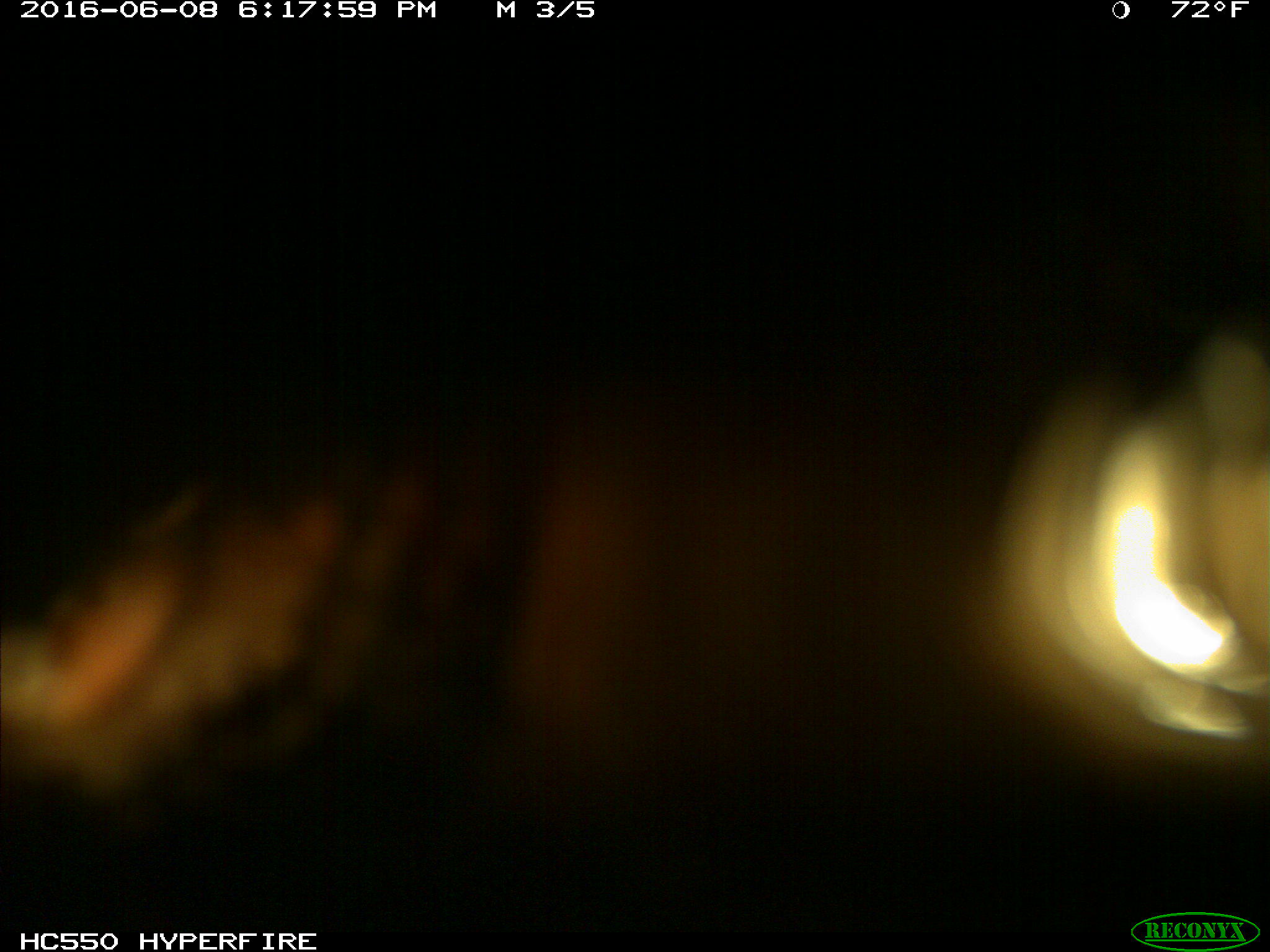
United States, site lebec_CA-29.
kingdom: Animalia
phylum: Chordata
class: Mammalia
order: Artiodactyla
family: Bovidae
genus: Bos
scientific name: Bos taurus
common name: domestic cow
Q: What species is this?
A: Bos taurus (domestic cow).